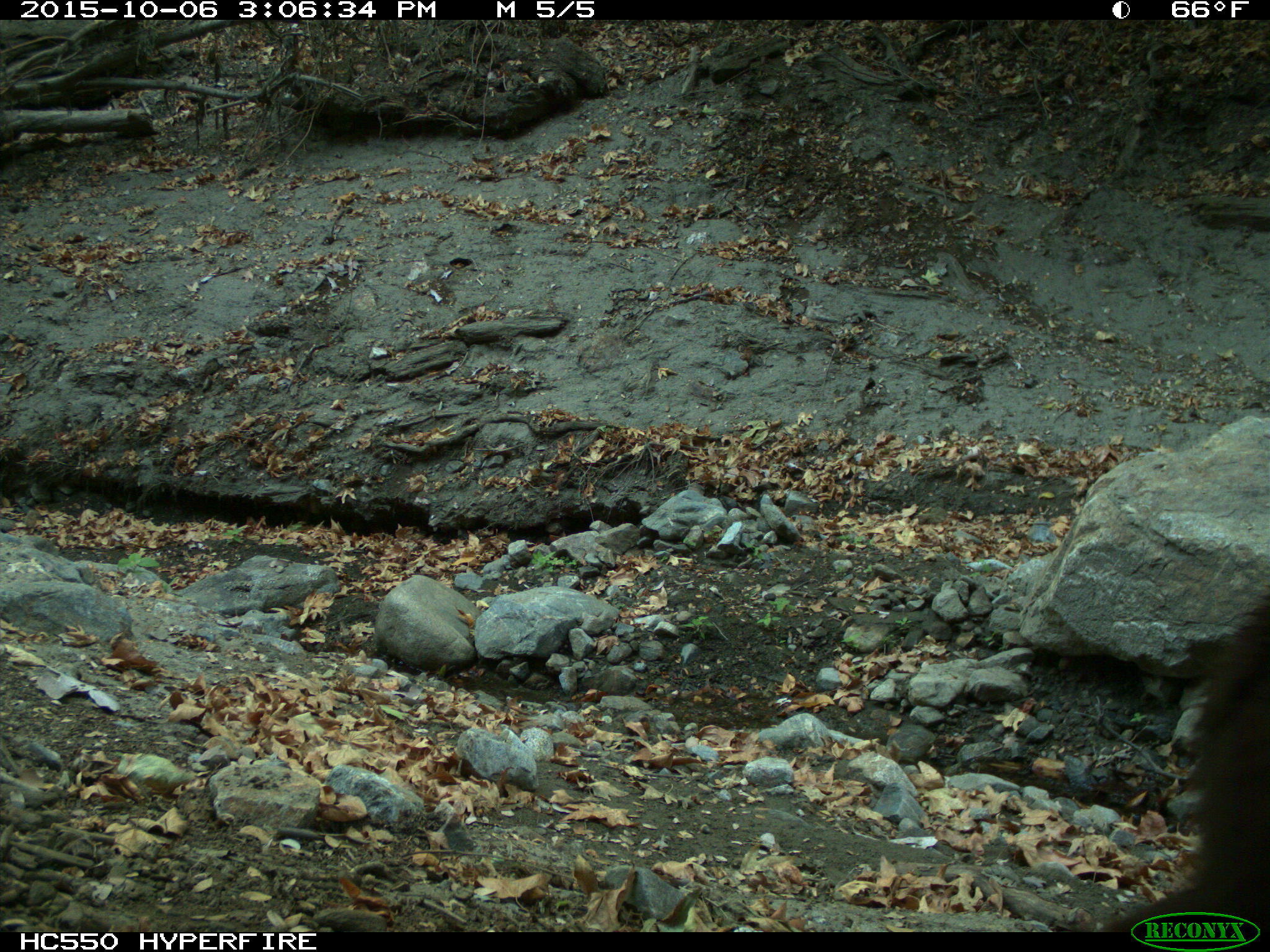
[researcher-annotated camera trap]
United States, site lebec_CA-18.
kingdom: Animalia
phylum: Chordata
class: Mammalia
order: Carnivora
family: Ursidae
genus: Ursus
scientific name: Ursus americanus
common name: american black bear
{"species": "Ursus americanus (american black bear)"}